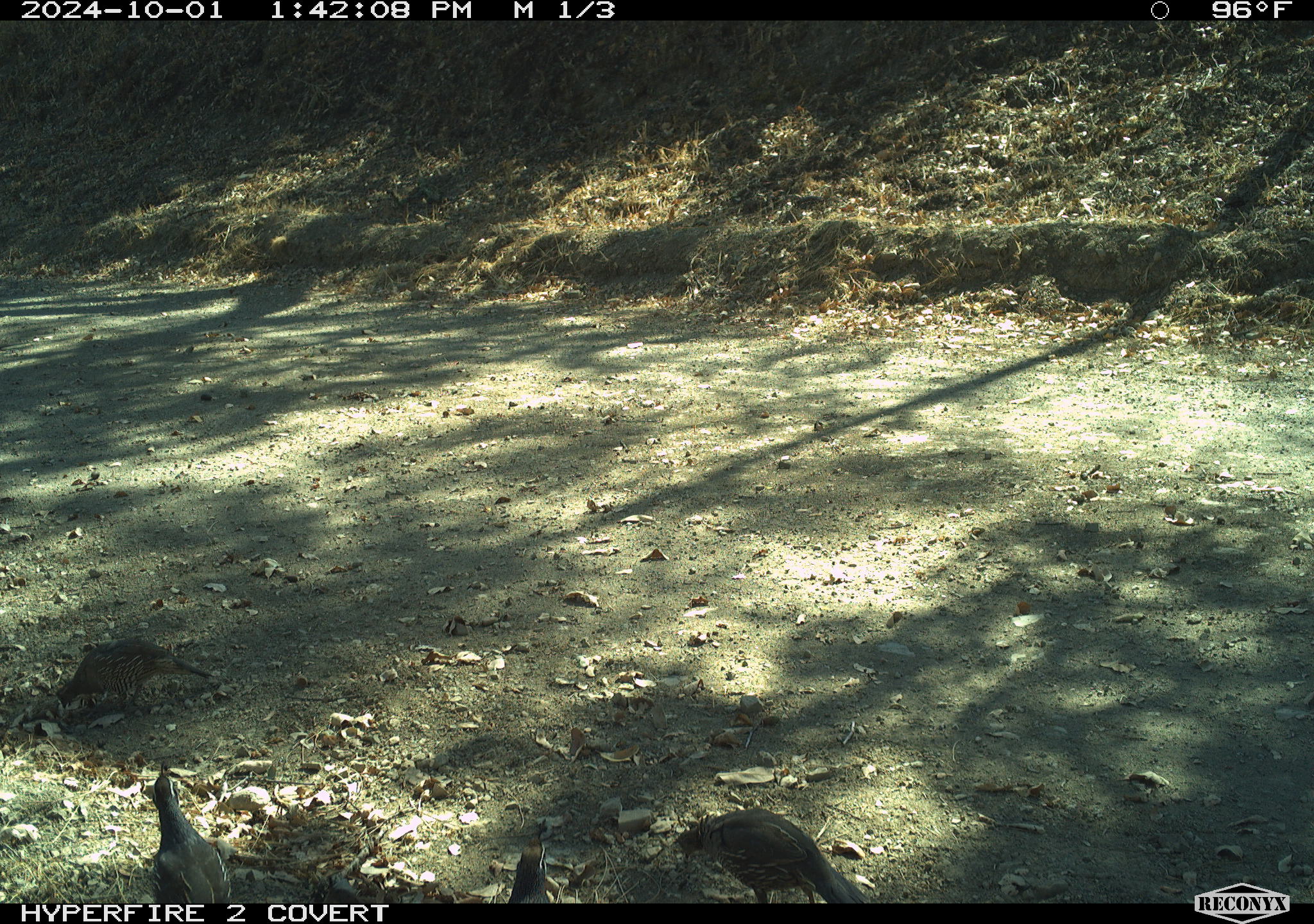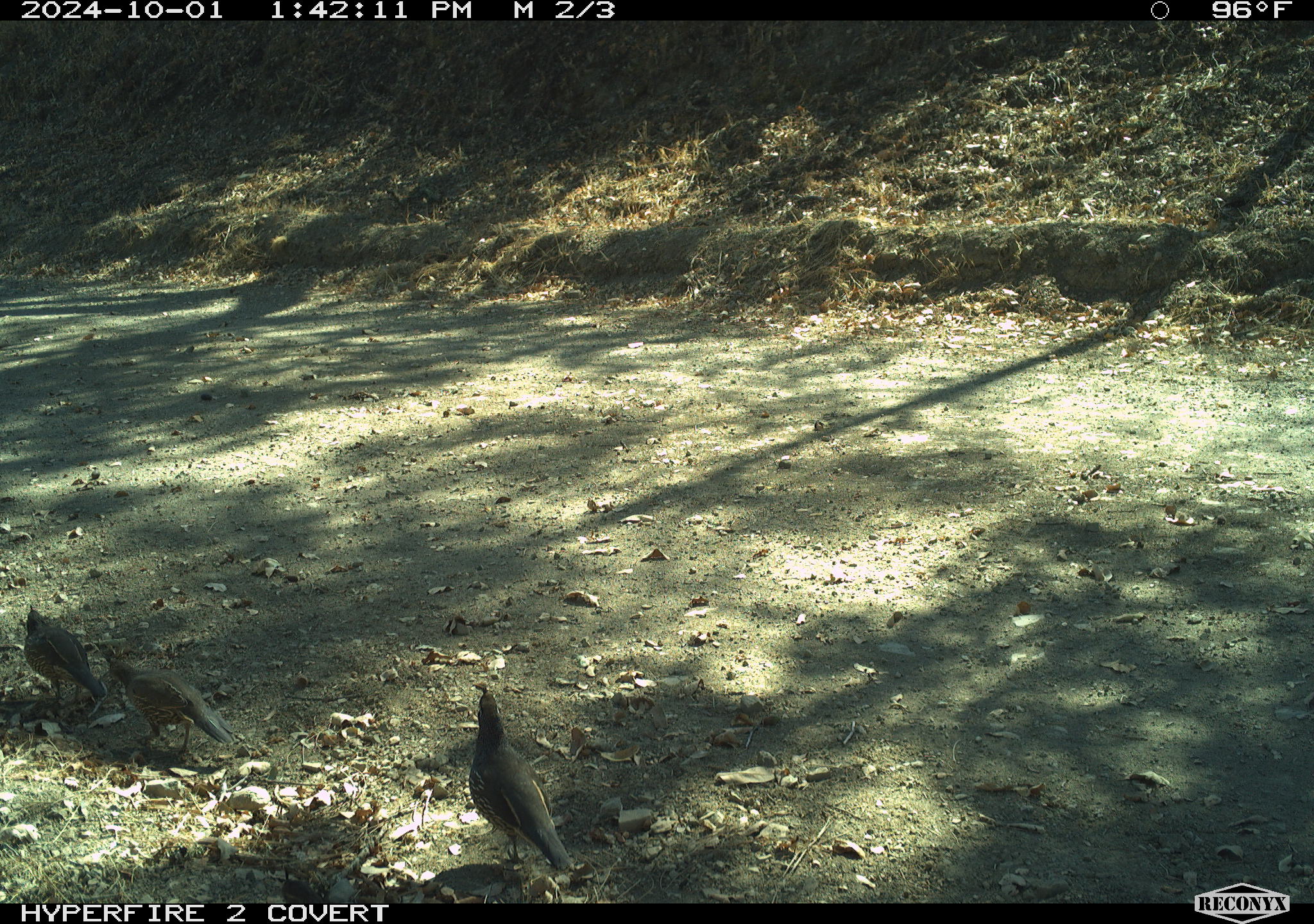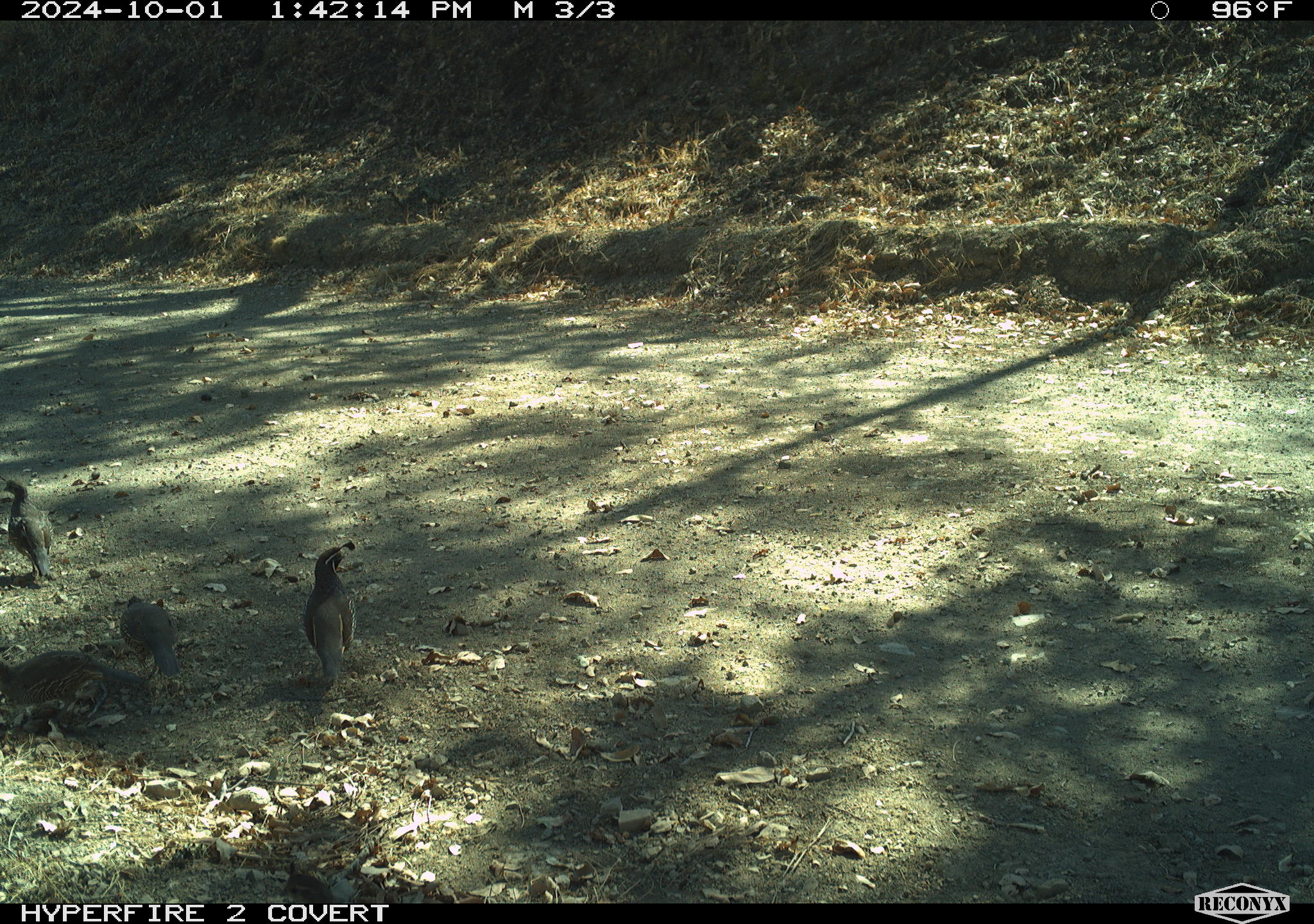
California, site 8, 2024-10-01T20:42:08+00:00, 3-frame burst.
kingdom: Animalia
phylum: Chordata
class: Aves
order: Galliformes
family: Odontophoridae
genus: Callipepla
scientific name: Callipepla californica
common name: california quail